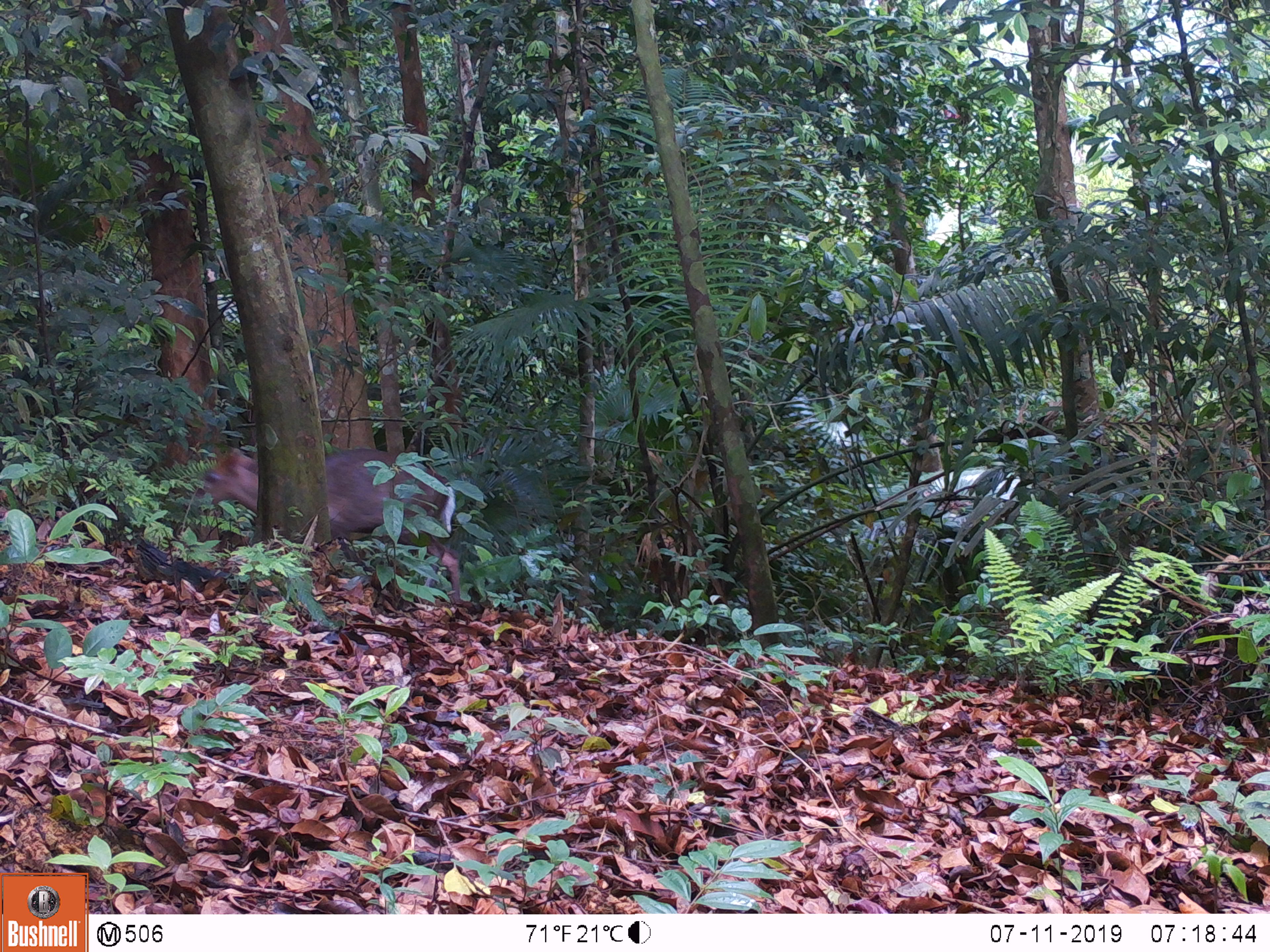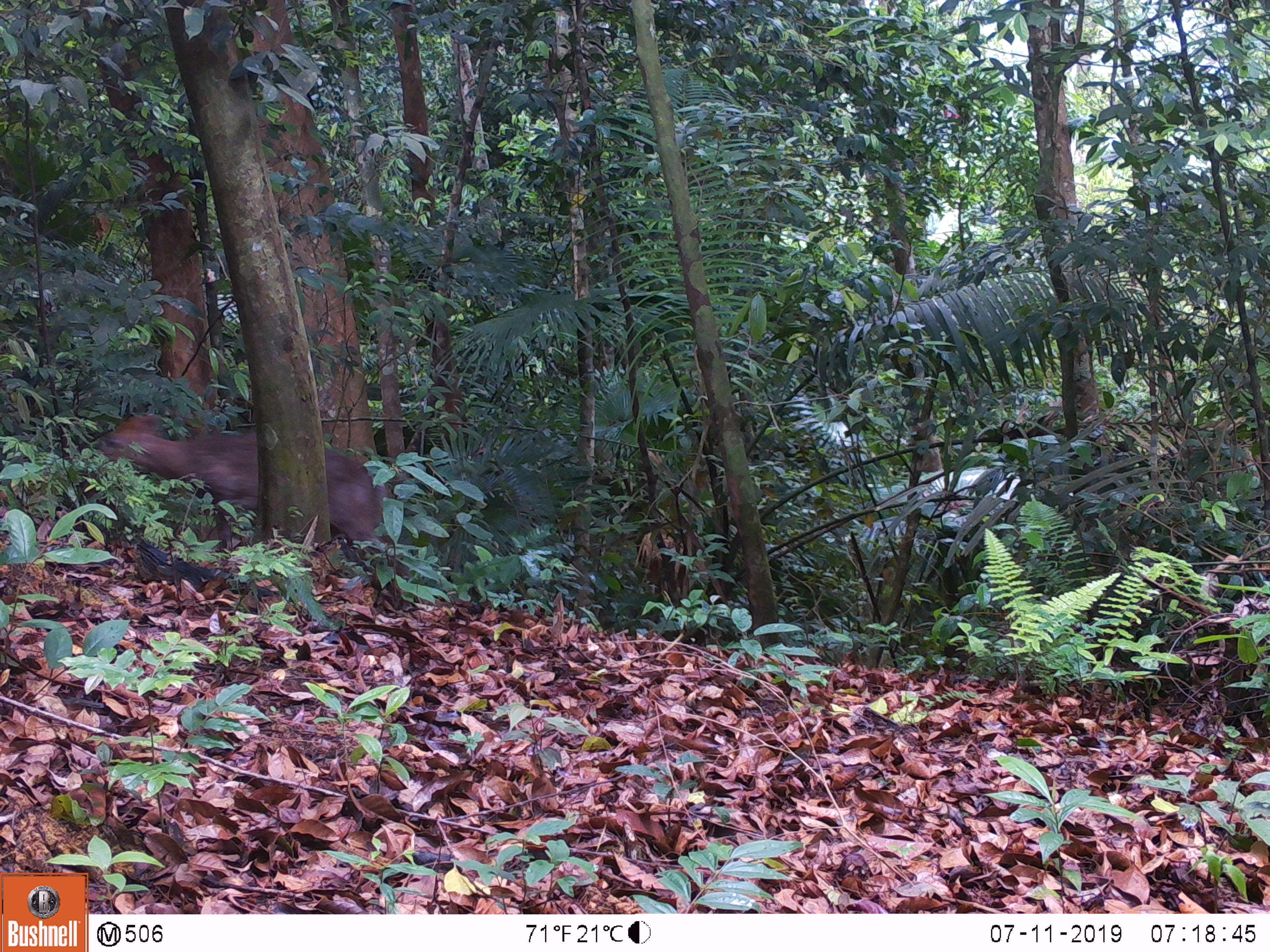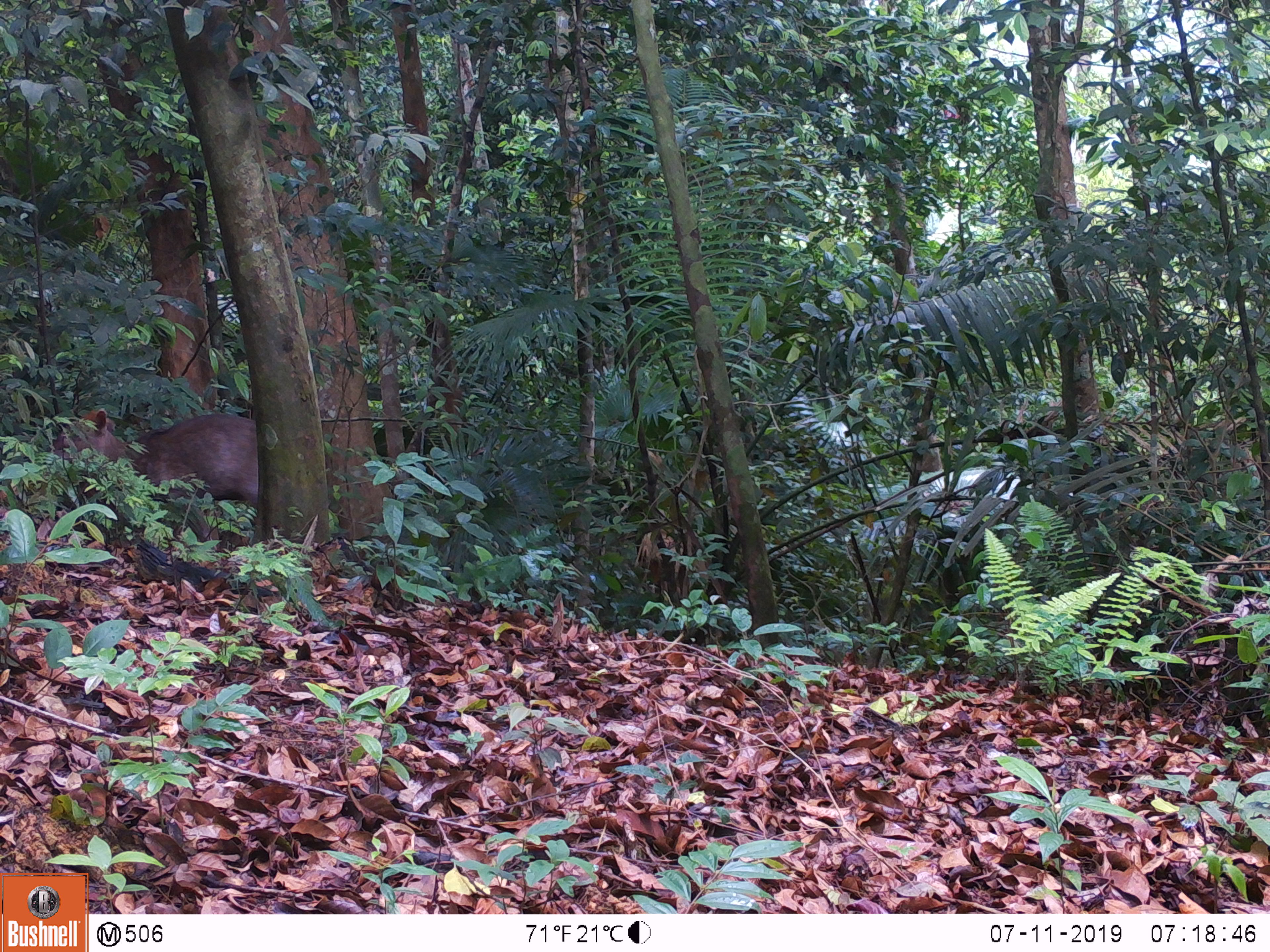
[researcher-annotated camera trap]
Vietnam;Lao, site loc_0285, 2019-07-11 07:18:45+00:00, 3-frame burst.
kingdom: Animalia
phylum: Chordata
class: Mammalia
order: Artiodactyla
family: Cervidae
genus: Muntiacus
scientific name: Muntiacus rooseveltorum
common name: roosevelt's muntjac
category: roosevelts muntjac group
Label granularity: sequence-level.